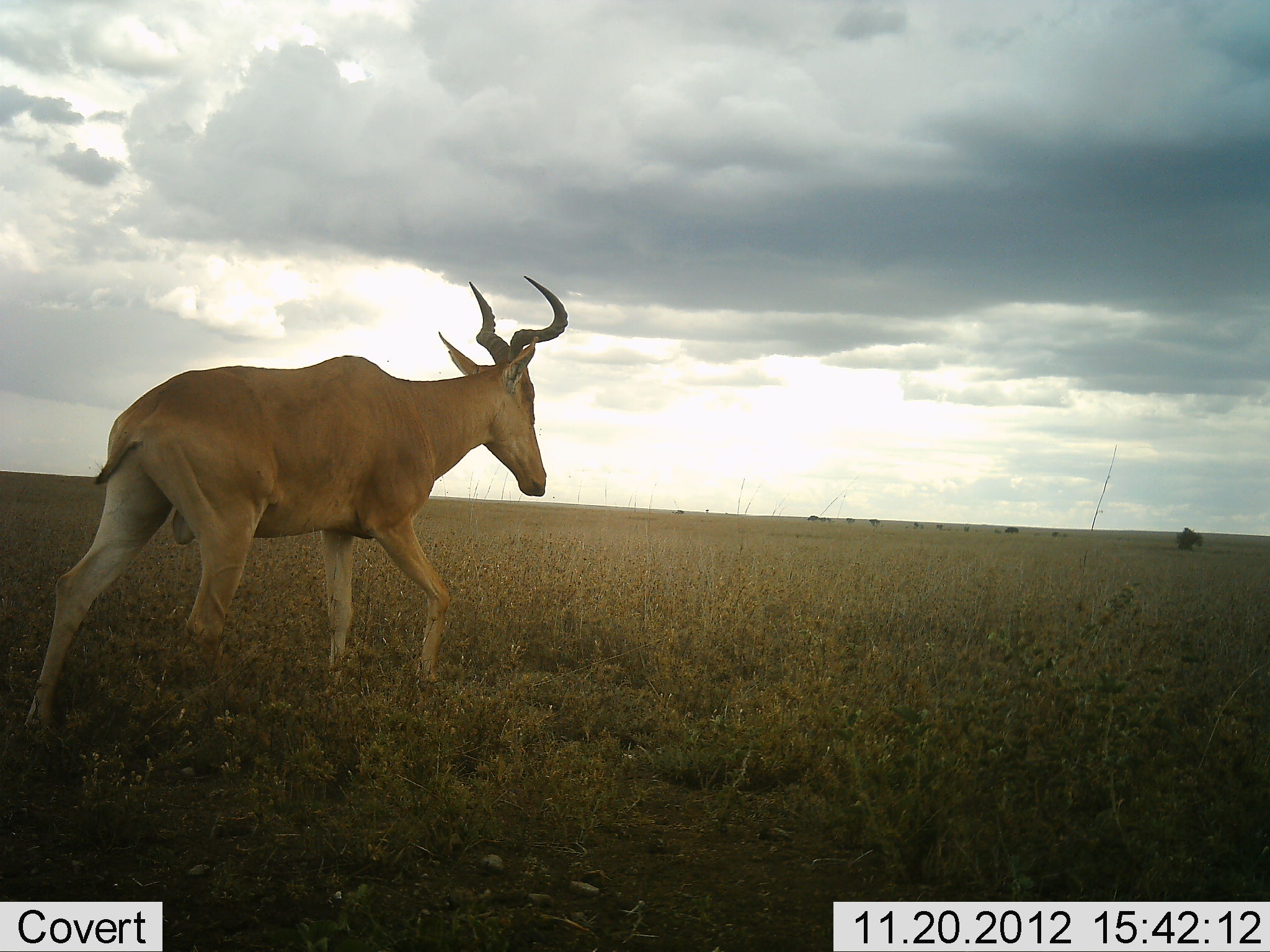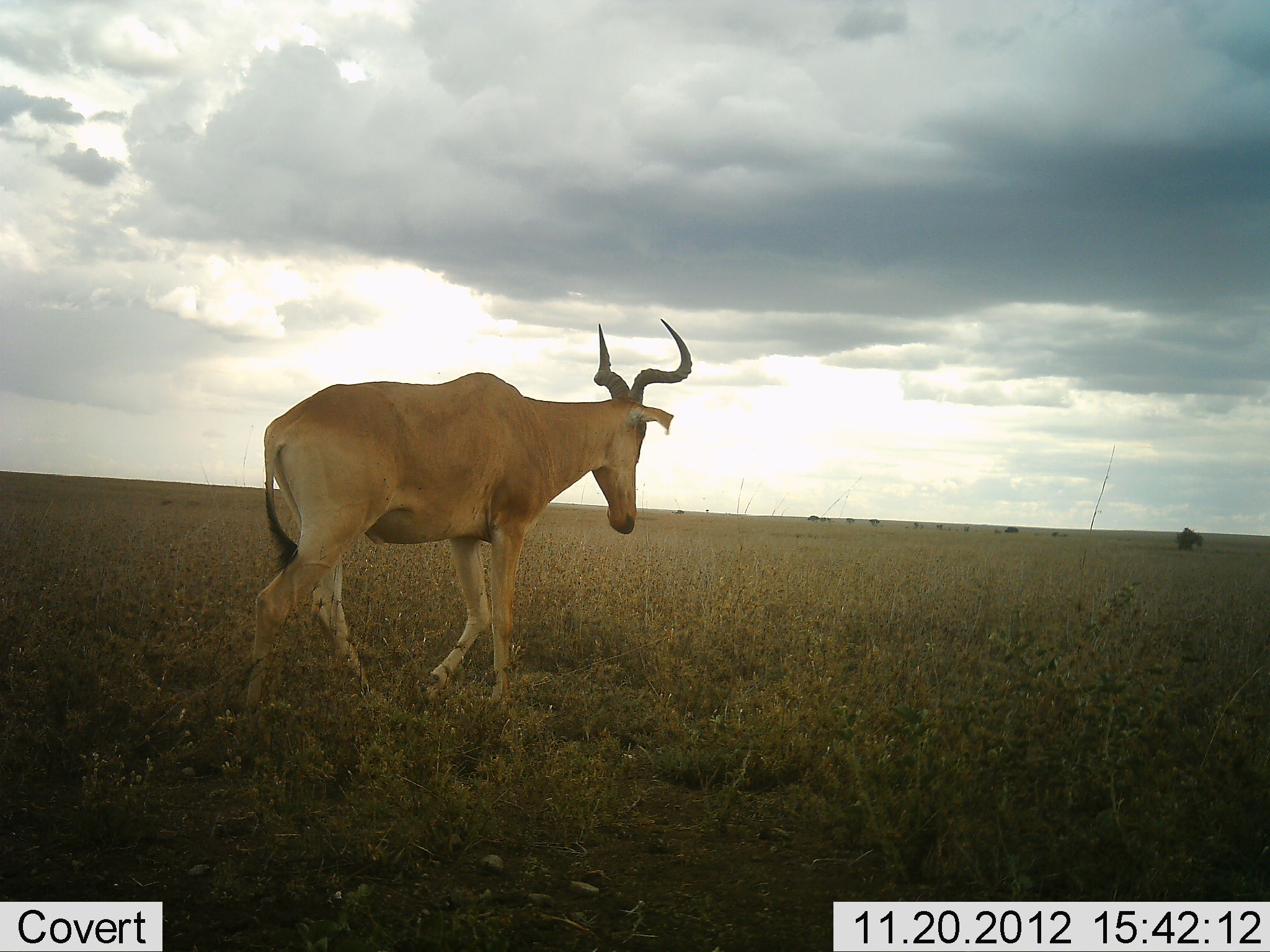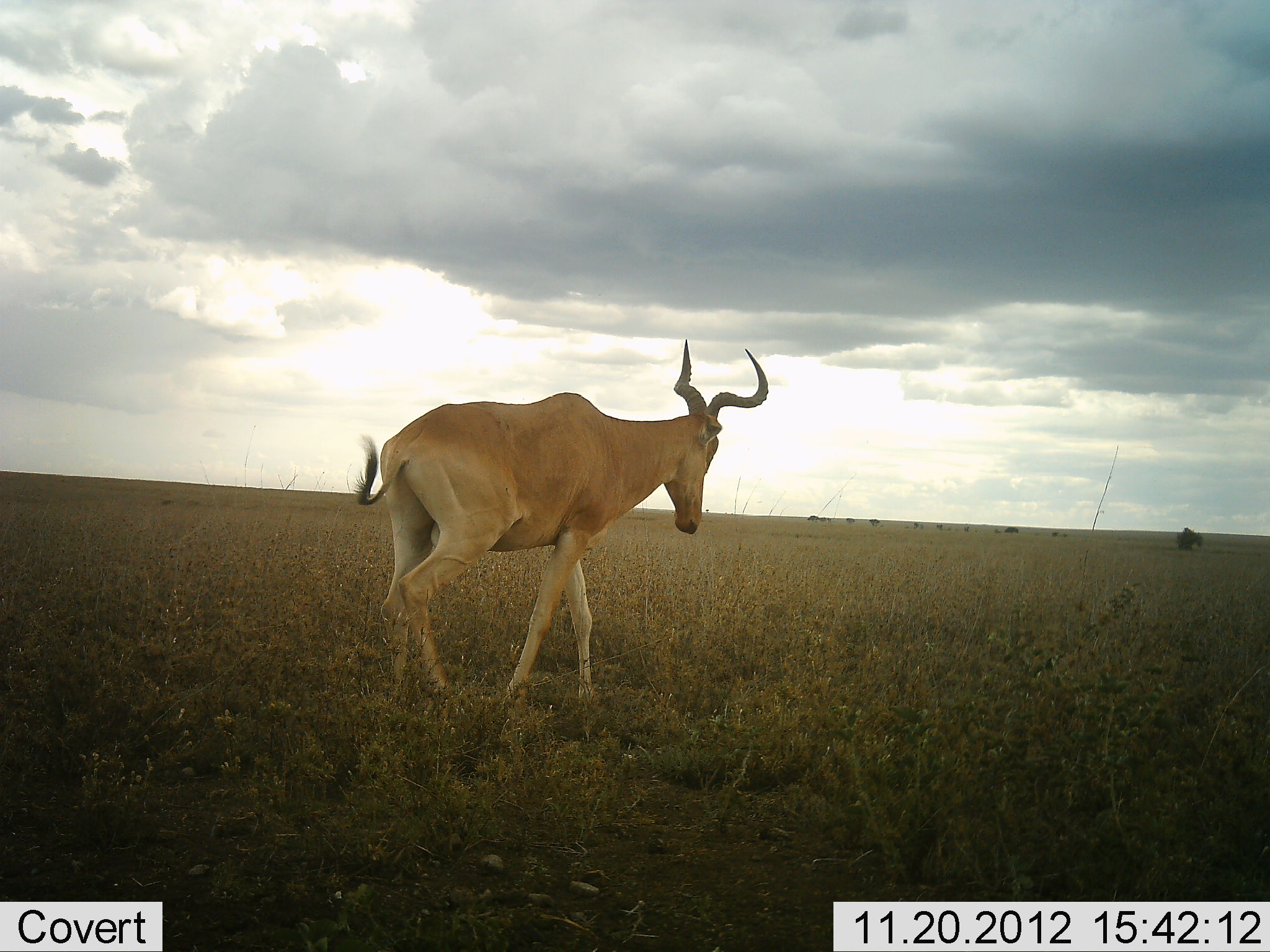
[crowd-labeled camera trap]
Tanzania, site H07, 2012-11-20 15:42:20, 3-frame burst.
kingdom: Animalia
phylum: Chordata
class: Mammalia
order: Artiodactyla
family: Bovidae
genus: Alcelaphus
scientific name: Alcelaphus buselaphus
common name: hartebeest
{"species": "hartebeest (Alcelaphus buselaphus)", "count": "1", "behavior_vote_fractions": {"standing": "0%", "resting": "0%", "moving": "100%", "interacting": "0%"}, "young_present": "0%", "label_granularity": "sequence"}